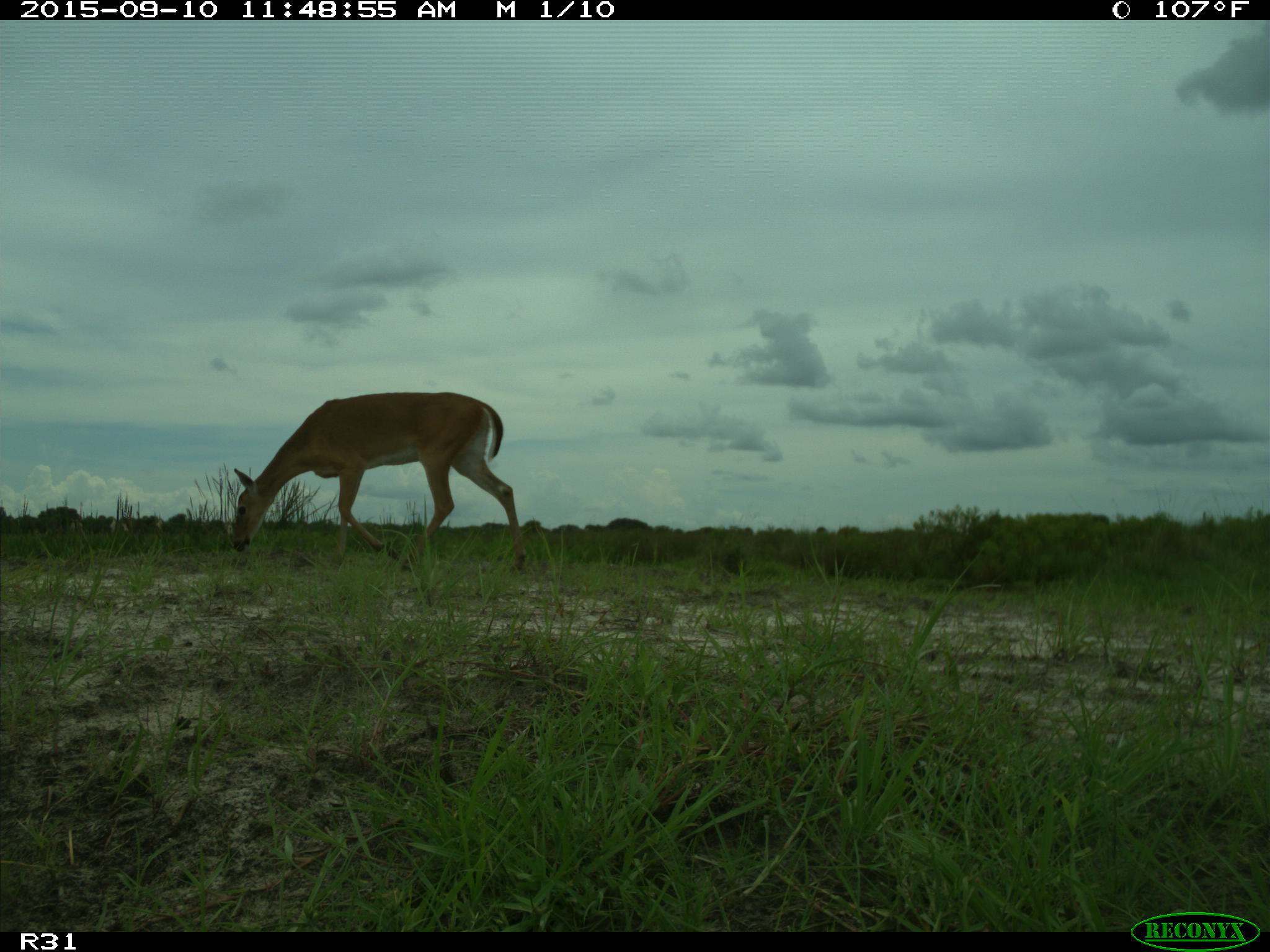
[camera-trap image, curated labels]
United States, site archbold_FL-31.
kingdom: Animalia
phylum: Chordata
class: Mammalia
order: Artiodactyla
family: Cervidae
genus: Odocoileus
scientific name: Odocoileus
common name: deer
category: unidentified deer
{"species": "unidentified deer (deer) (Odocoileus)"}